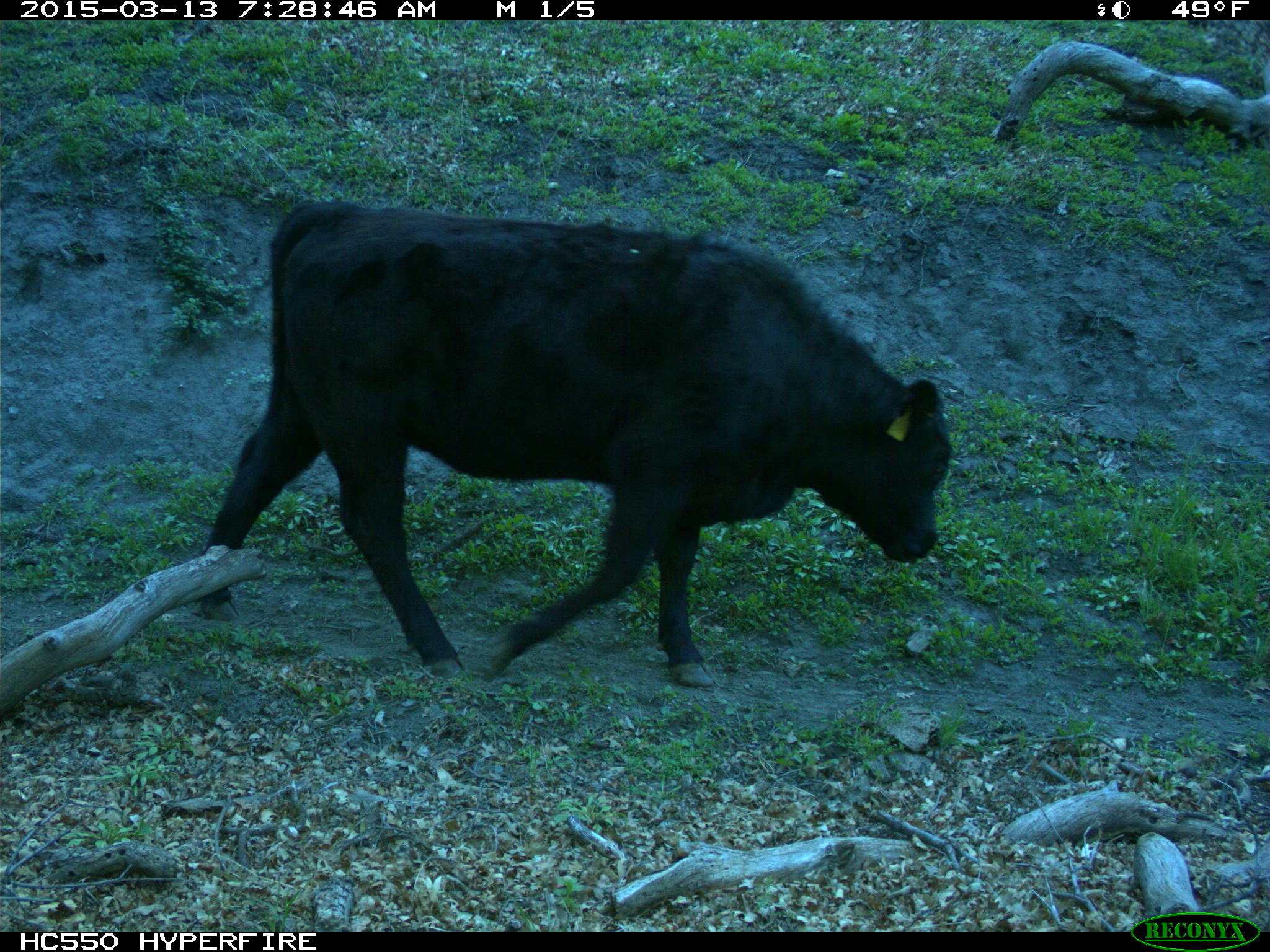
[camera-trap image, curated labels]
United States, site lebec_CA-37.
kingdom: Animalia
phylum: Chordata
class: Mammalia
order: Artiodactyla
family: Bovidae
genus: Bos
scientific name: Bos taurus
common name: domestic cow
Bos taurus (domestic cow).